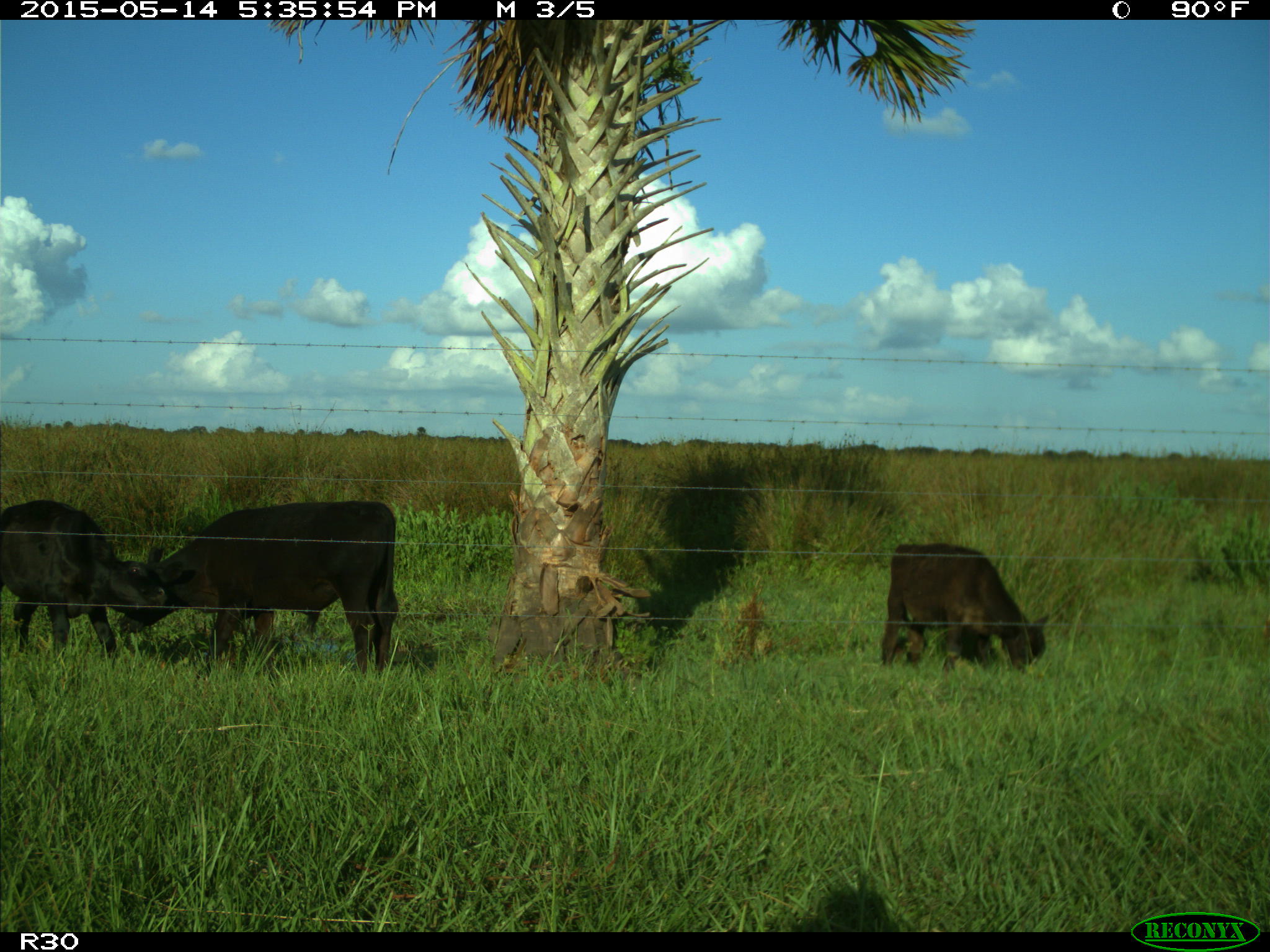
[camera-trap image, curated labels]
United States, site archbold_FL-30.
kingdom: Animalia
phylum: Chordata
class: Mammalia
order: Artiodactyla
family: Bovidae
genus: Bos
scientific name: Bos taurus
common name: domestic cow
Bos taurus (domestic cow).